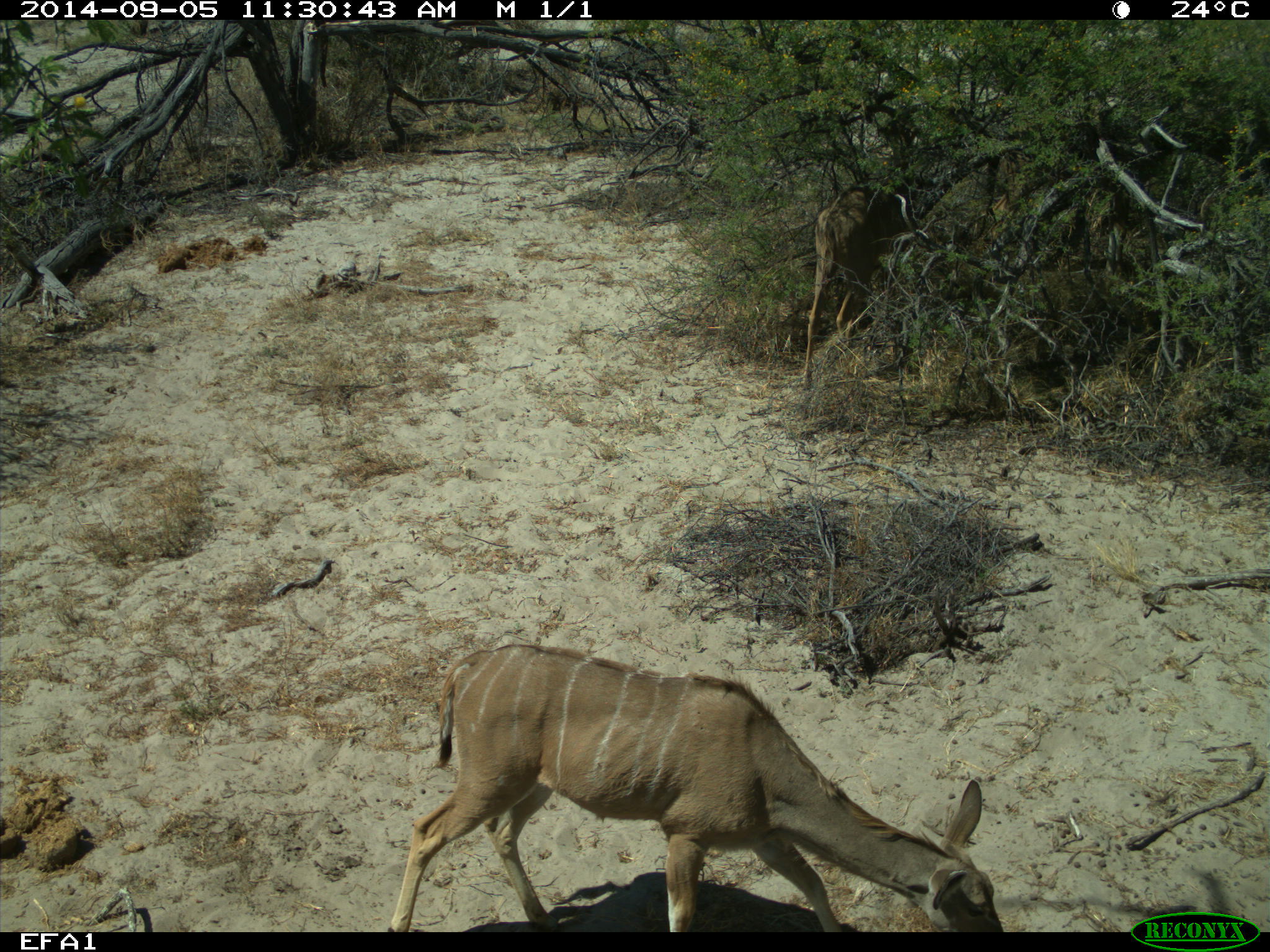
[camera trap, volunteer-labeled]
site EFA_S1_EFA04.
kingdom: Animalia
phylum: Chordata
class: Mammalia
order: Artiodactyla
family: Bovidae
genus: Aepyceros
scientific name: Aepyceros melampus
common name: impala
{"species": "impala (Aepyceros melampus)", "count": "1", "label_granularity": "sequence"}